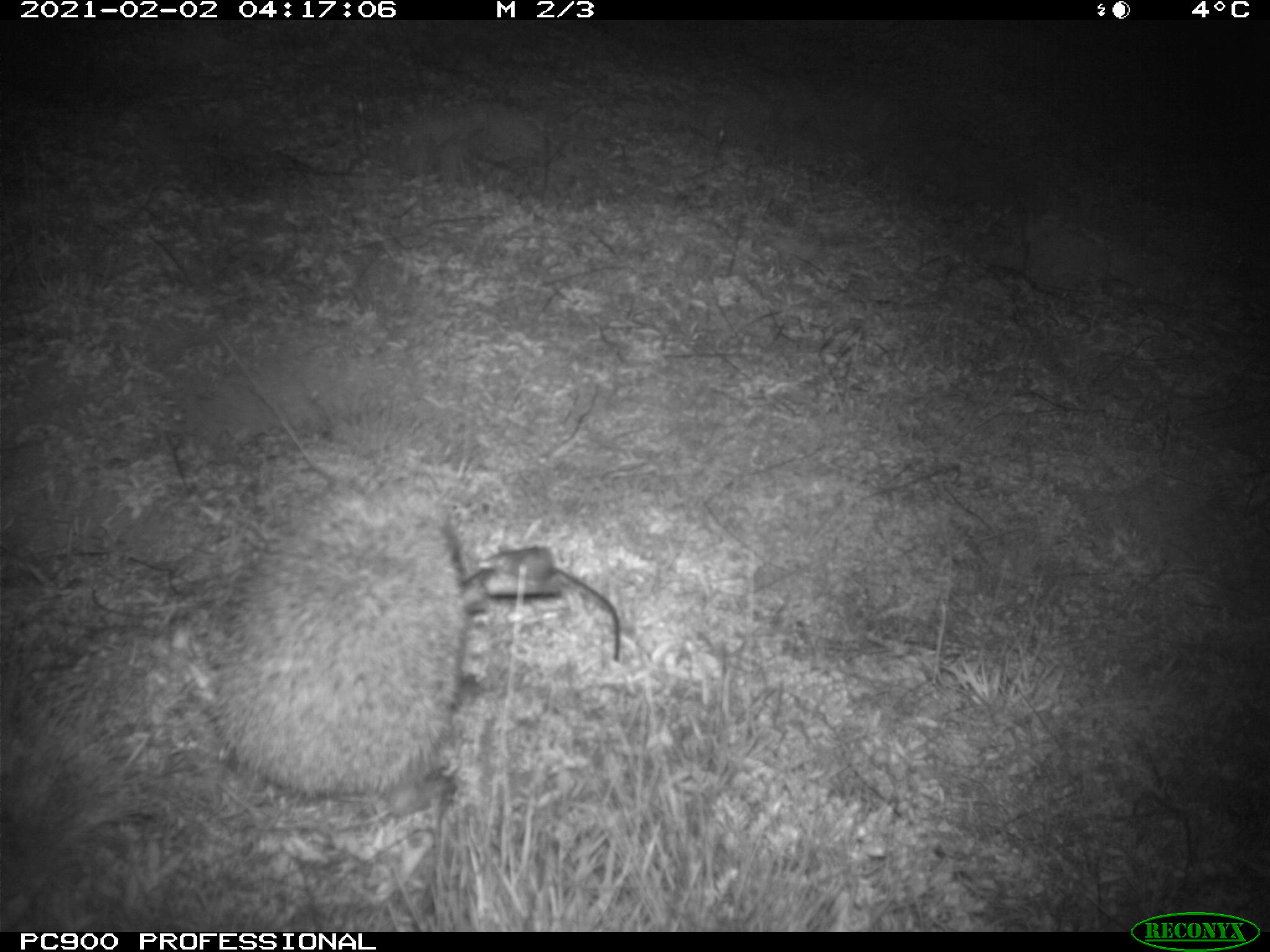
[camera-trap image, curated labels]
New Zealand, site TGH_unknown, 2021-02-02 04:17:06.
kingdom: Animalia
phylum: Chordata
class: Mammalia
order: Eulipotyphla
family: Erinaceidae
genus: Erinaceus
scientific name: Erinaceus europaeus europaeus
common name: european hedgehog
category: hedgehog